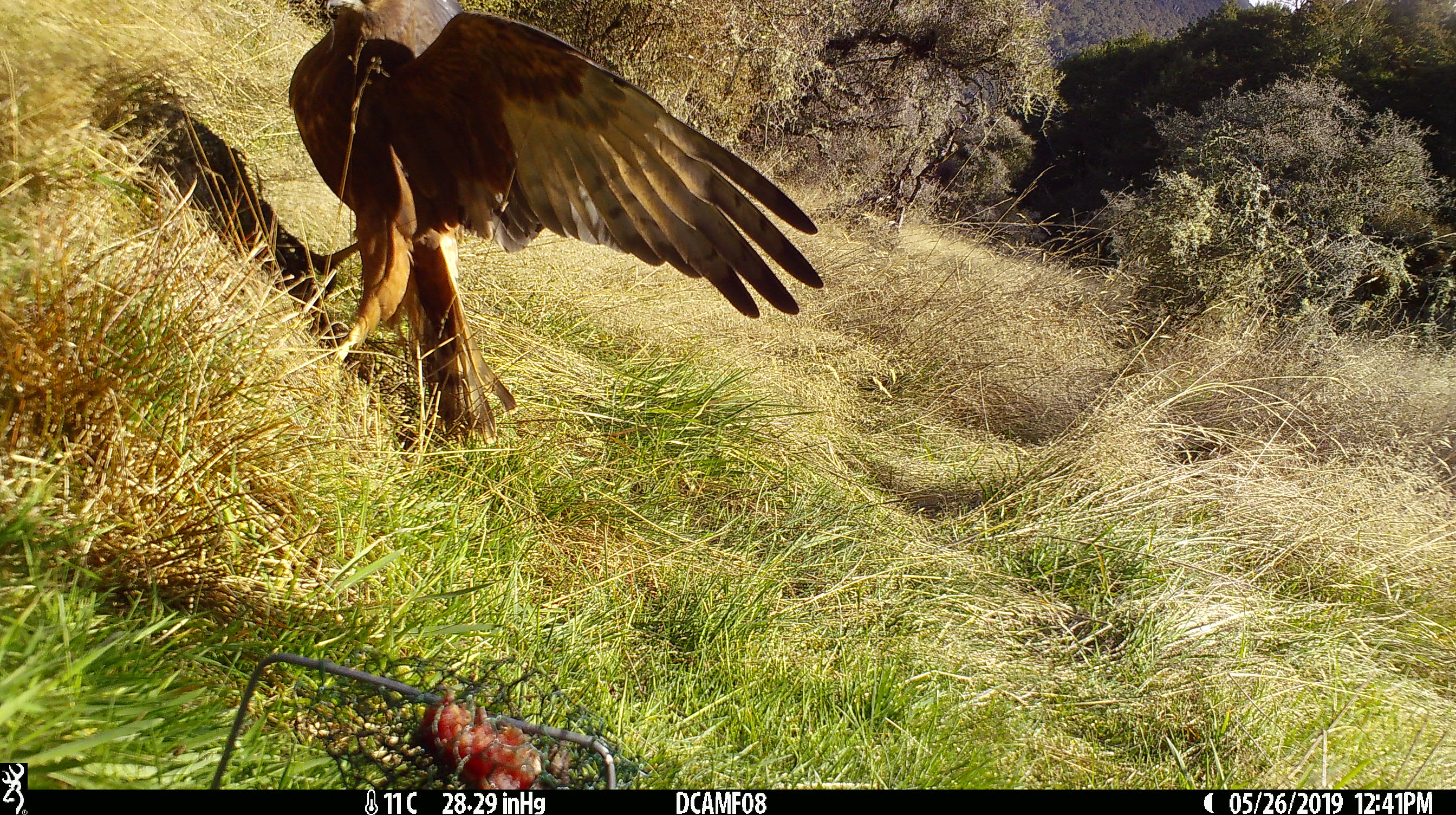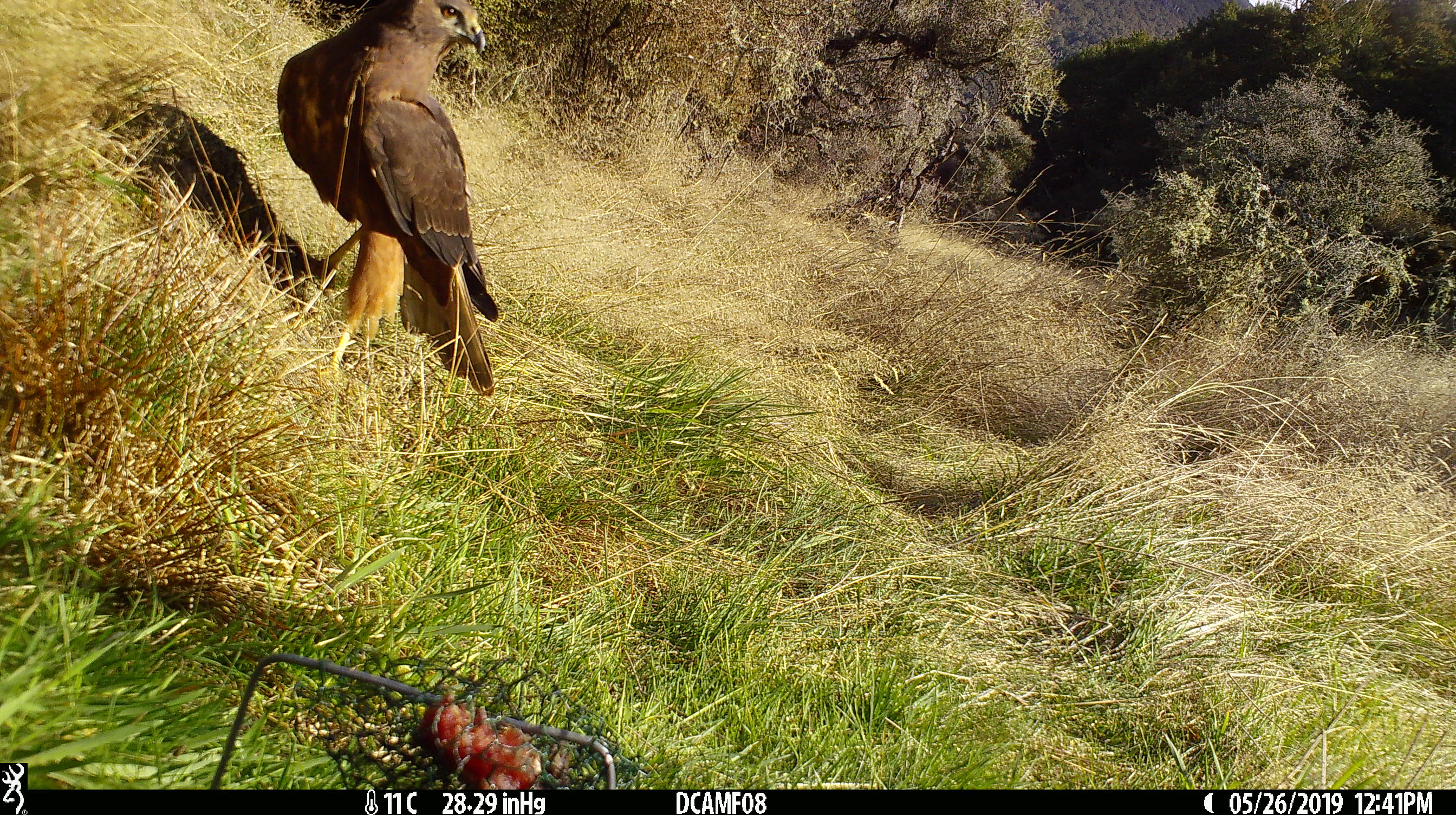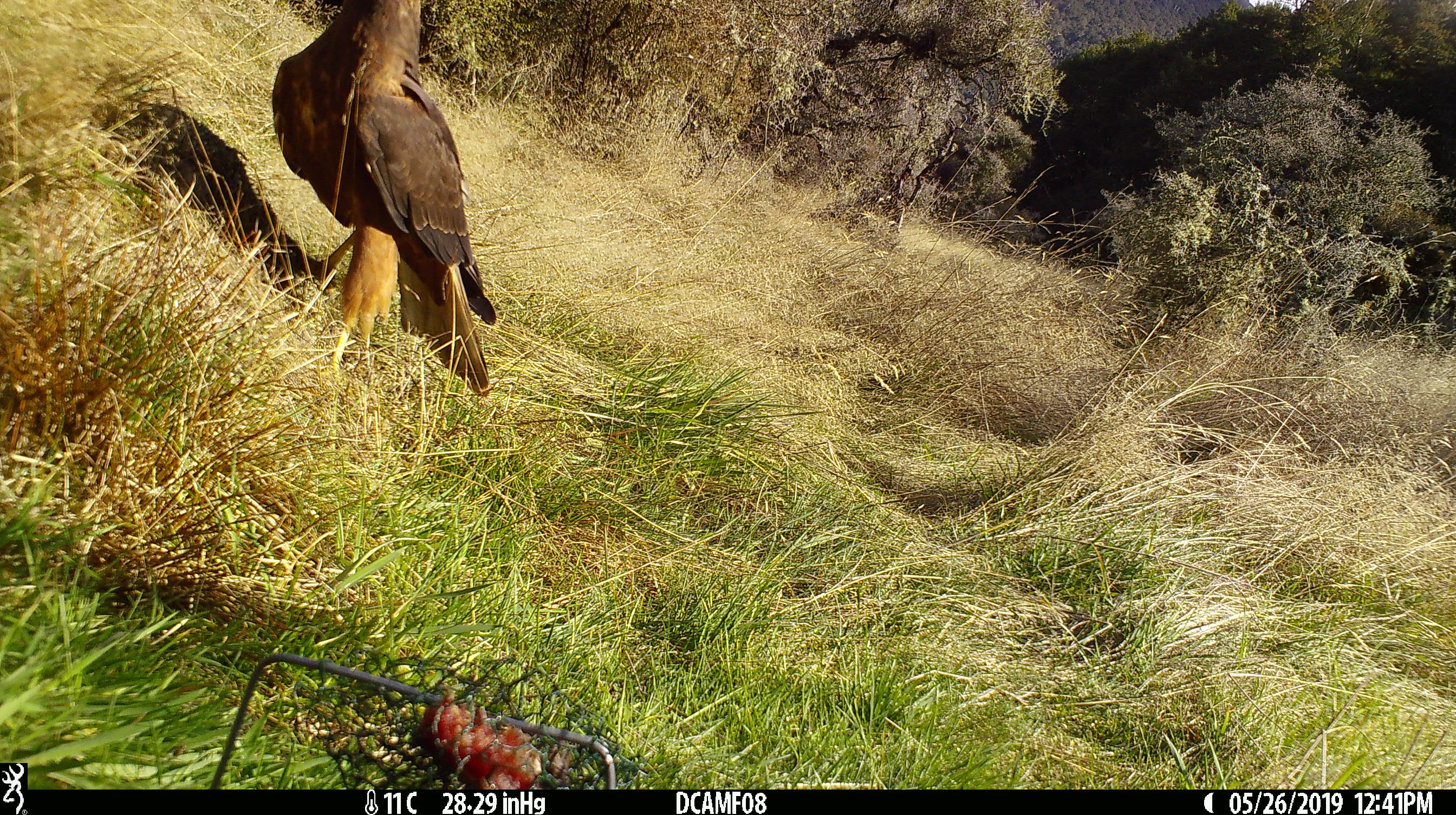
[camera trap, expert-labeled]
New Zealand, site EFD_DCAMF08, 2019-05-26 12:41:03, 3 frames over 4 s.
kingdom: Animalia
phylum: Chordata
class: Aves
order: Accipitriformes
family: Accipitridae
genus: Circus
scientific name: Circus approximans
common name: swamp harrier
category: harrier